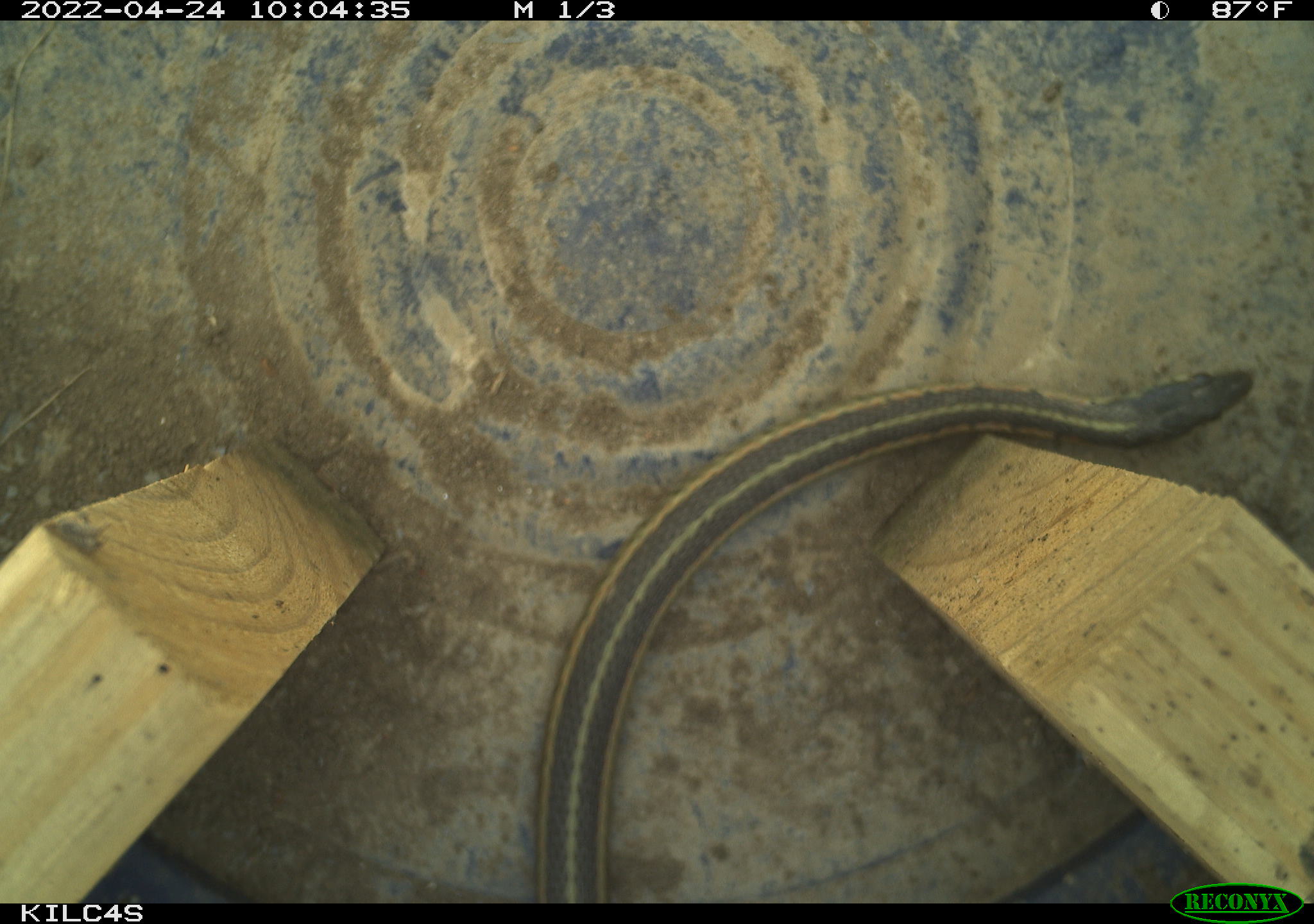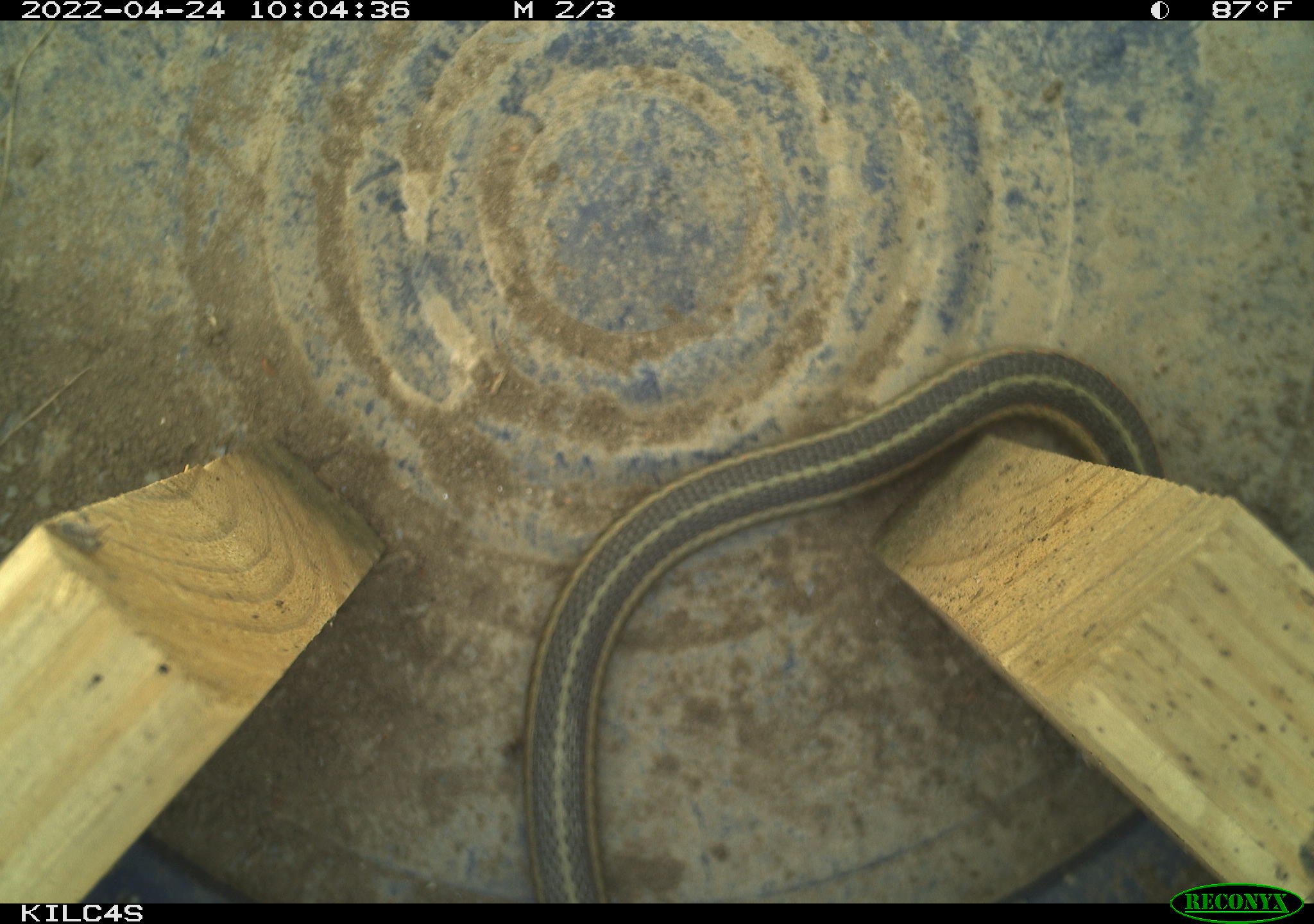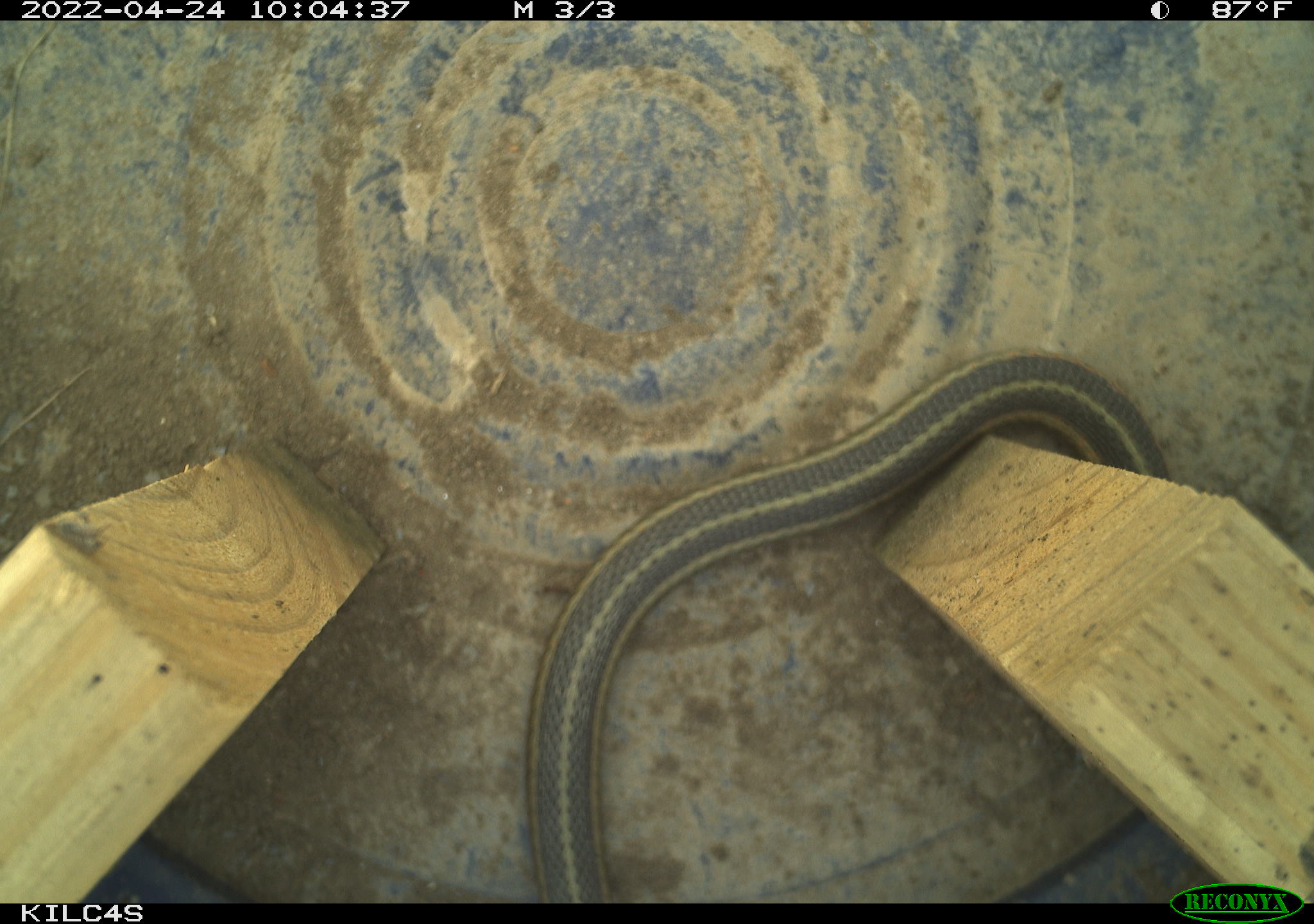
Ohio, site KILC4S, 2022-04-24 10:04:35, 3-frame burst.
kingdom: Animalia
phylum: Chordata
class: Reptilia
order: Squamata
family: Colubridae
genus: Thamnophis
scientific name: Thamnophis sirtalis sirtalis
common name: eastern gartersnake